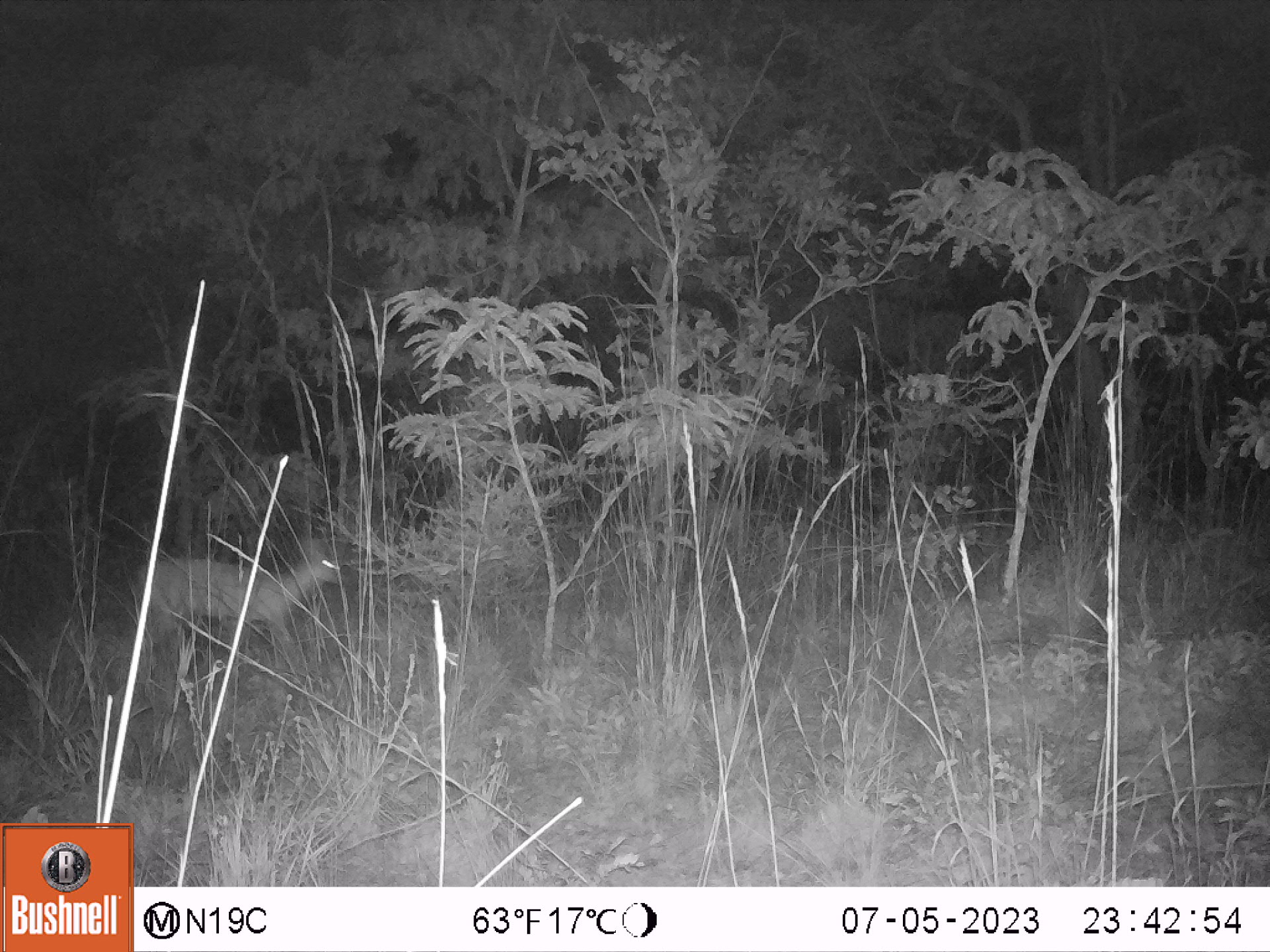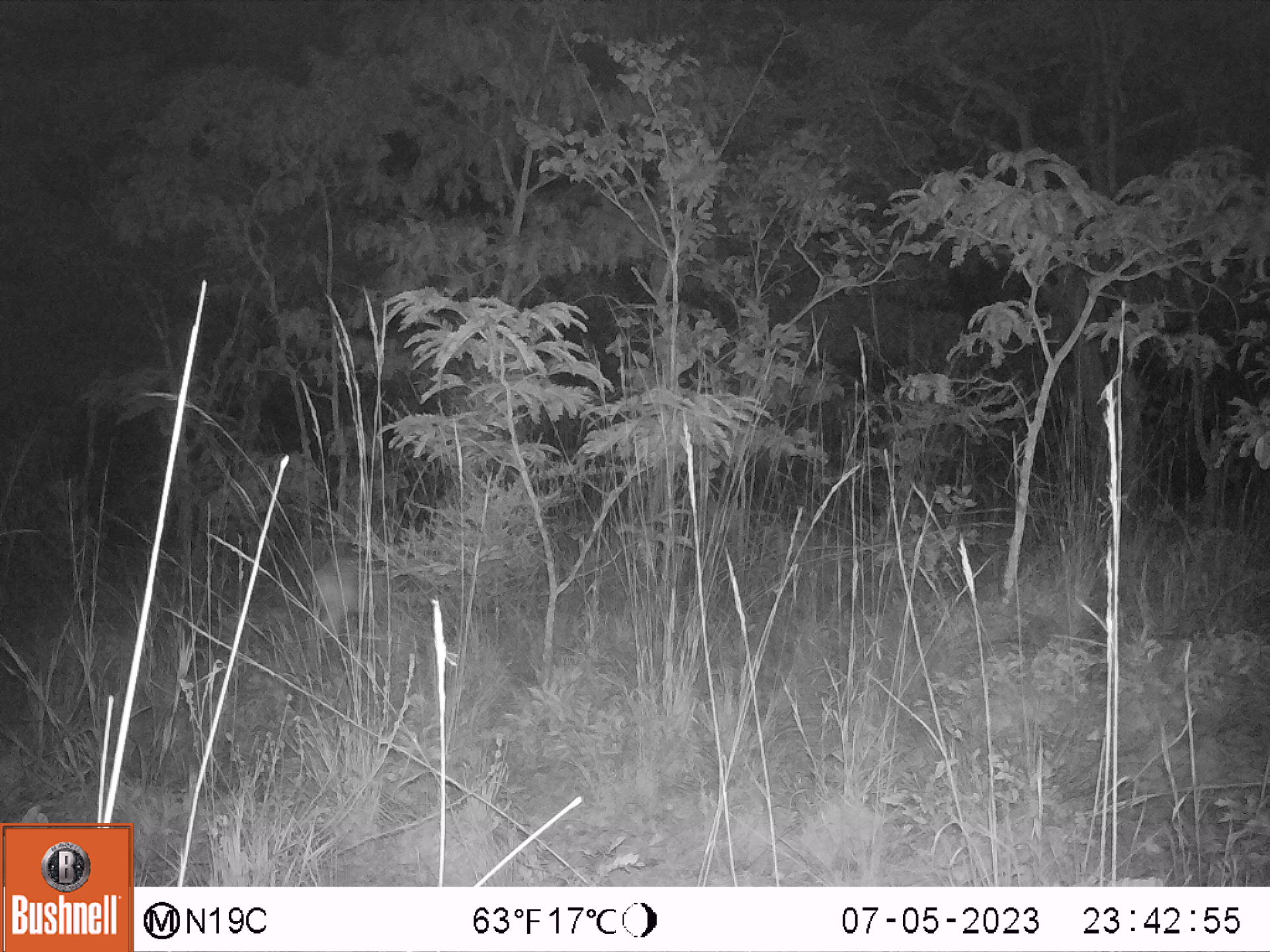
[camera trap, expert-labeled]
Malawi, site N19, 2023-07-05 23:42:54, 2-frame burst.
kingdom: Animalia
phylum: Chordata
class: Mammalia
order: Artiodactyla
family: Bovidae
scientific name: Antilopinae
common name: small antelope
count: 1